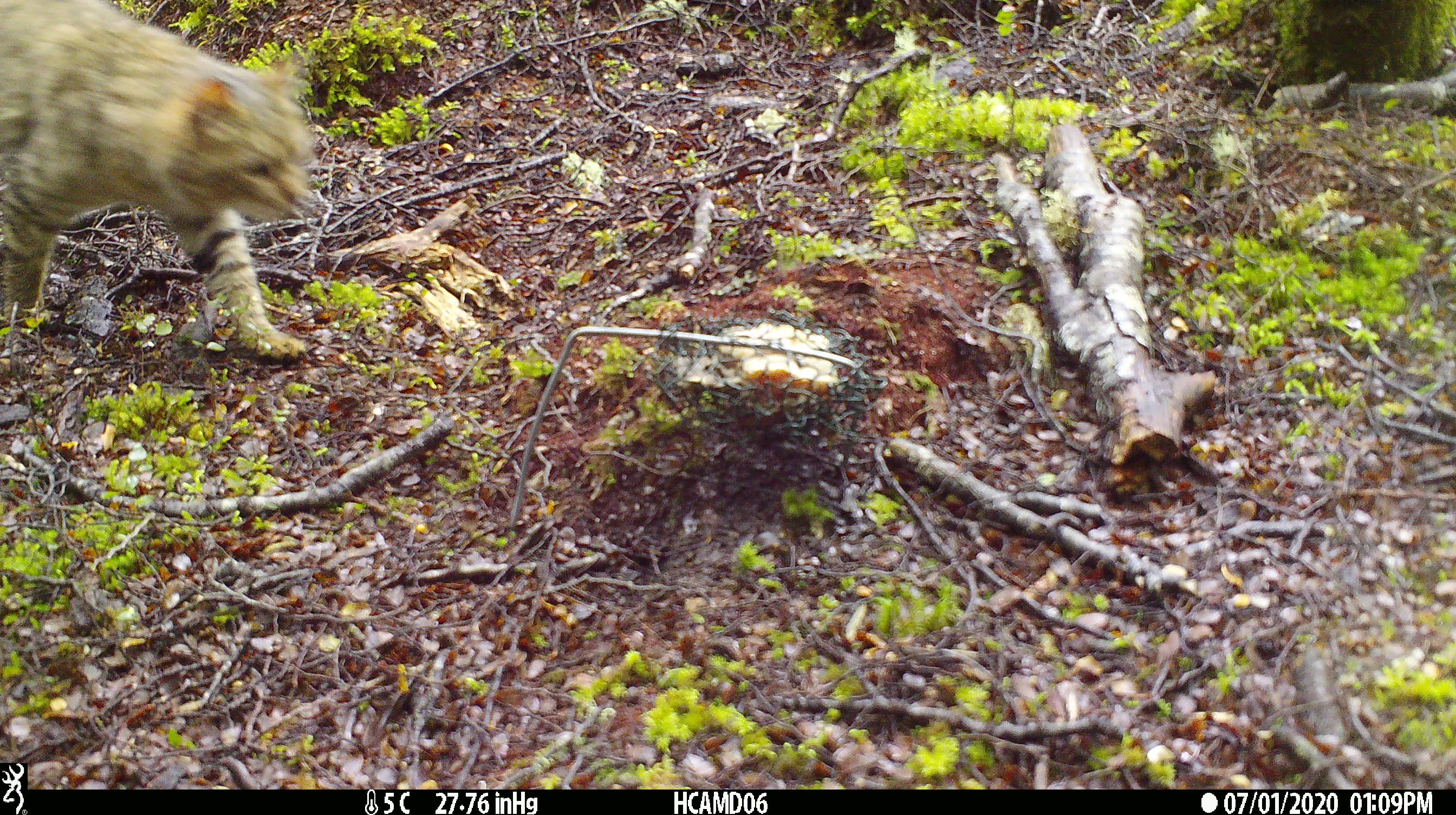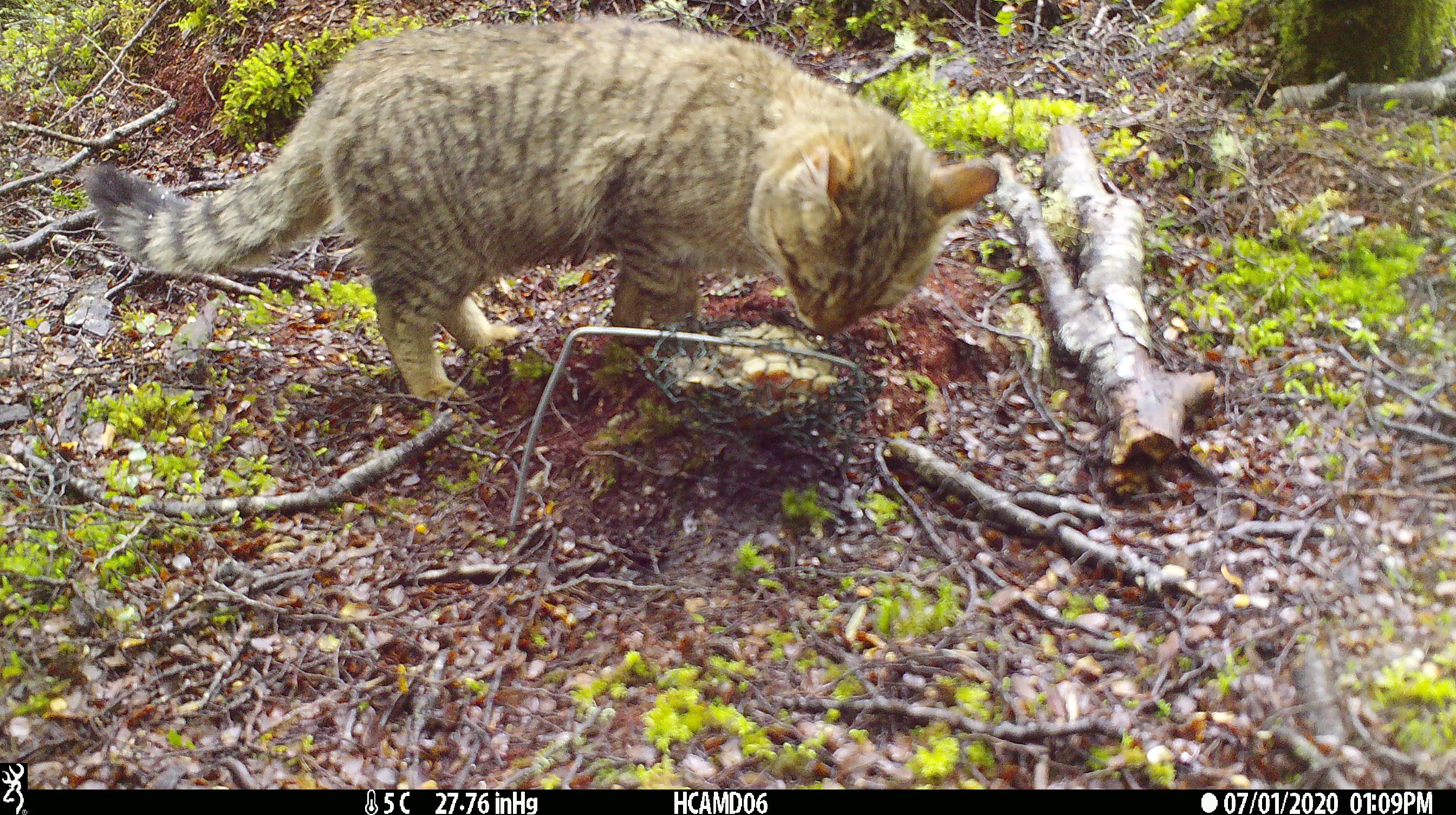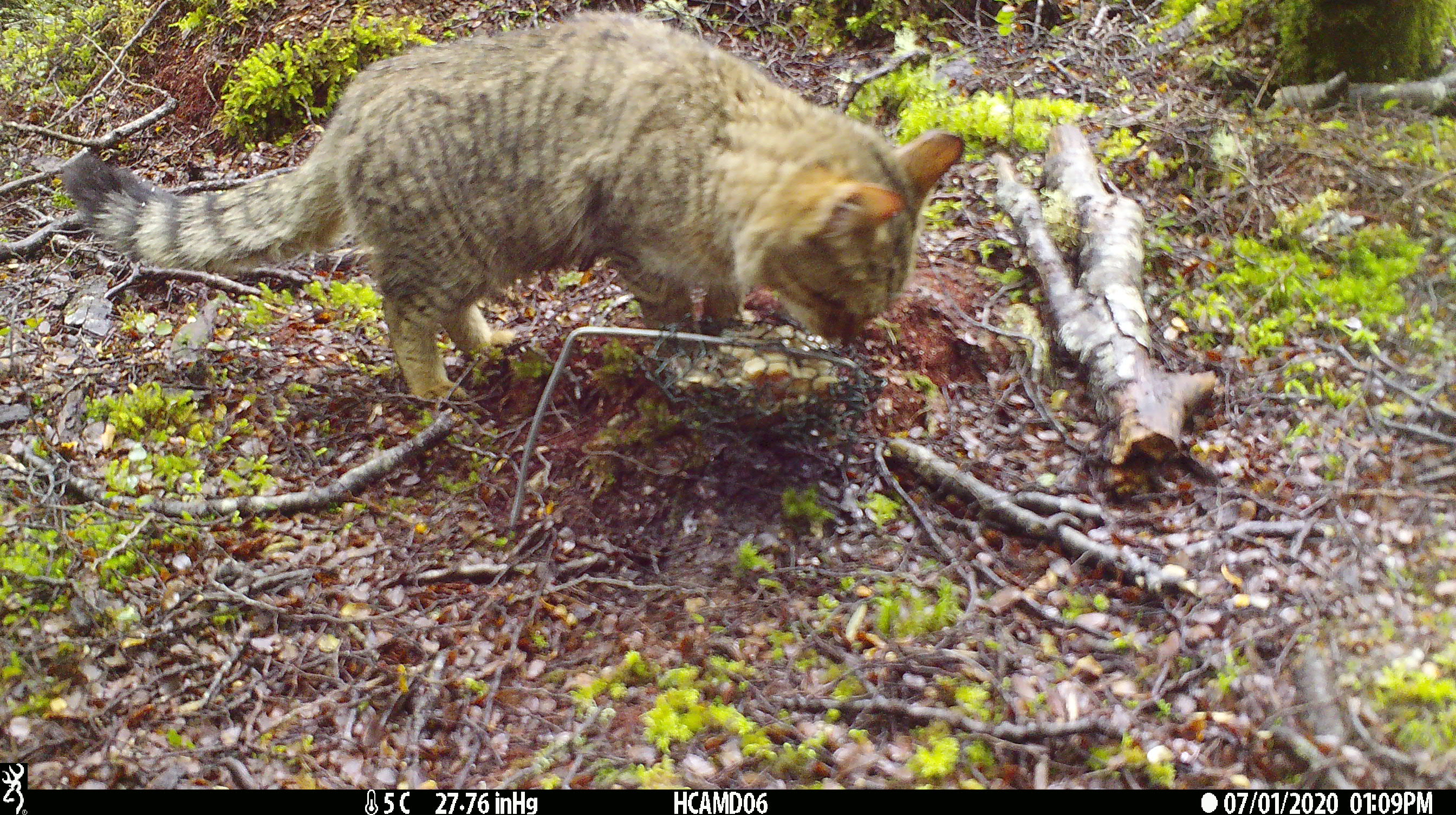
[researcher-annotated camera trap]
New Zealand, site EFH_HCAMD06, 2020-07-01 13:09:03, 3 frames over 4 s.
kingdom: Animalia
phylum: Chordata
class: Mammalia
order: Carnivora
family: Felidae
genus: Felis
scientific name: Felis catus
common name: domestic cat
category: cat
Cat (domestic cat) (Felis catus).